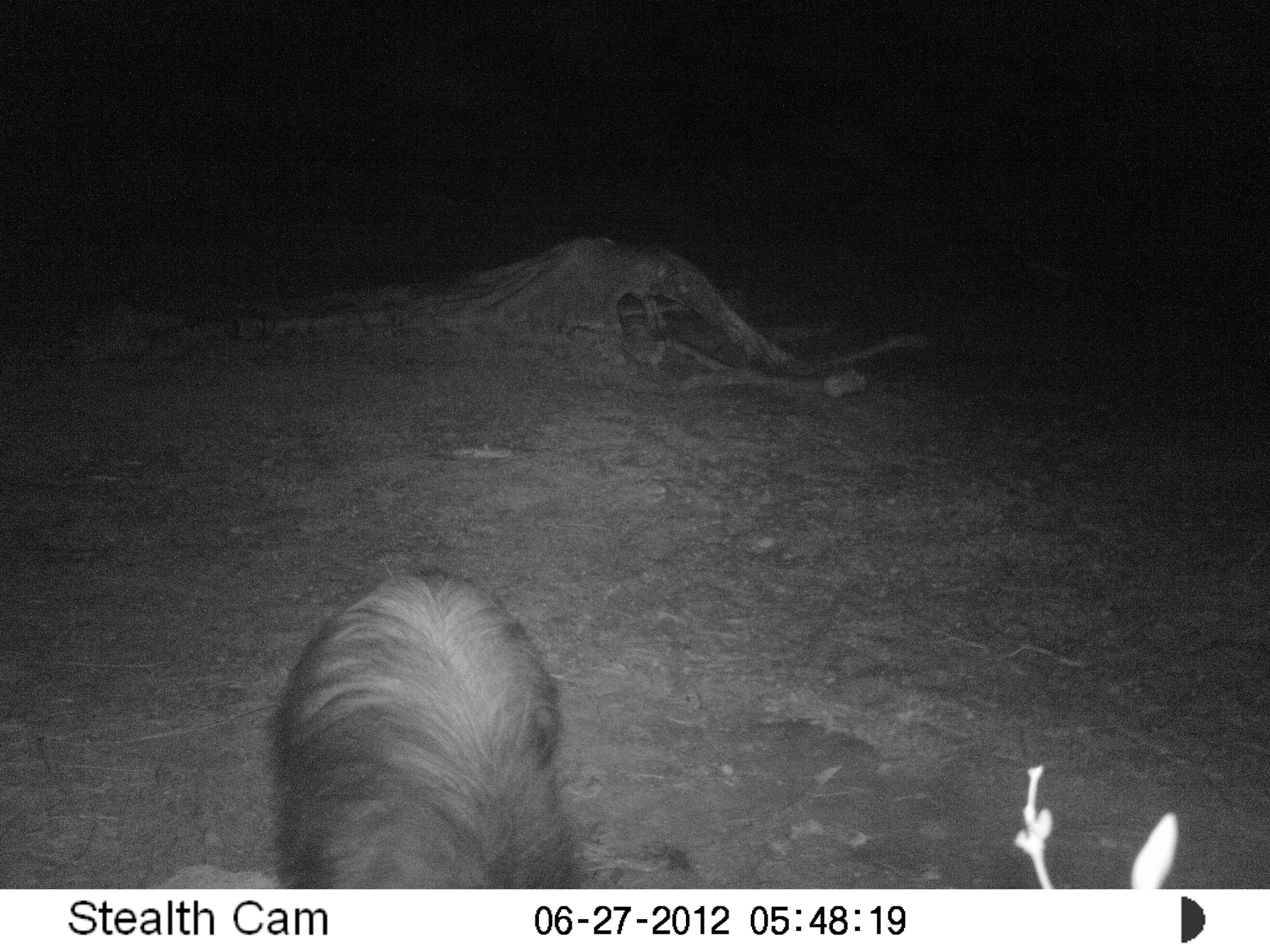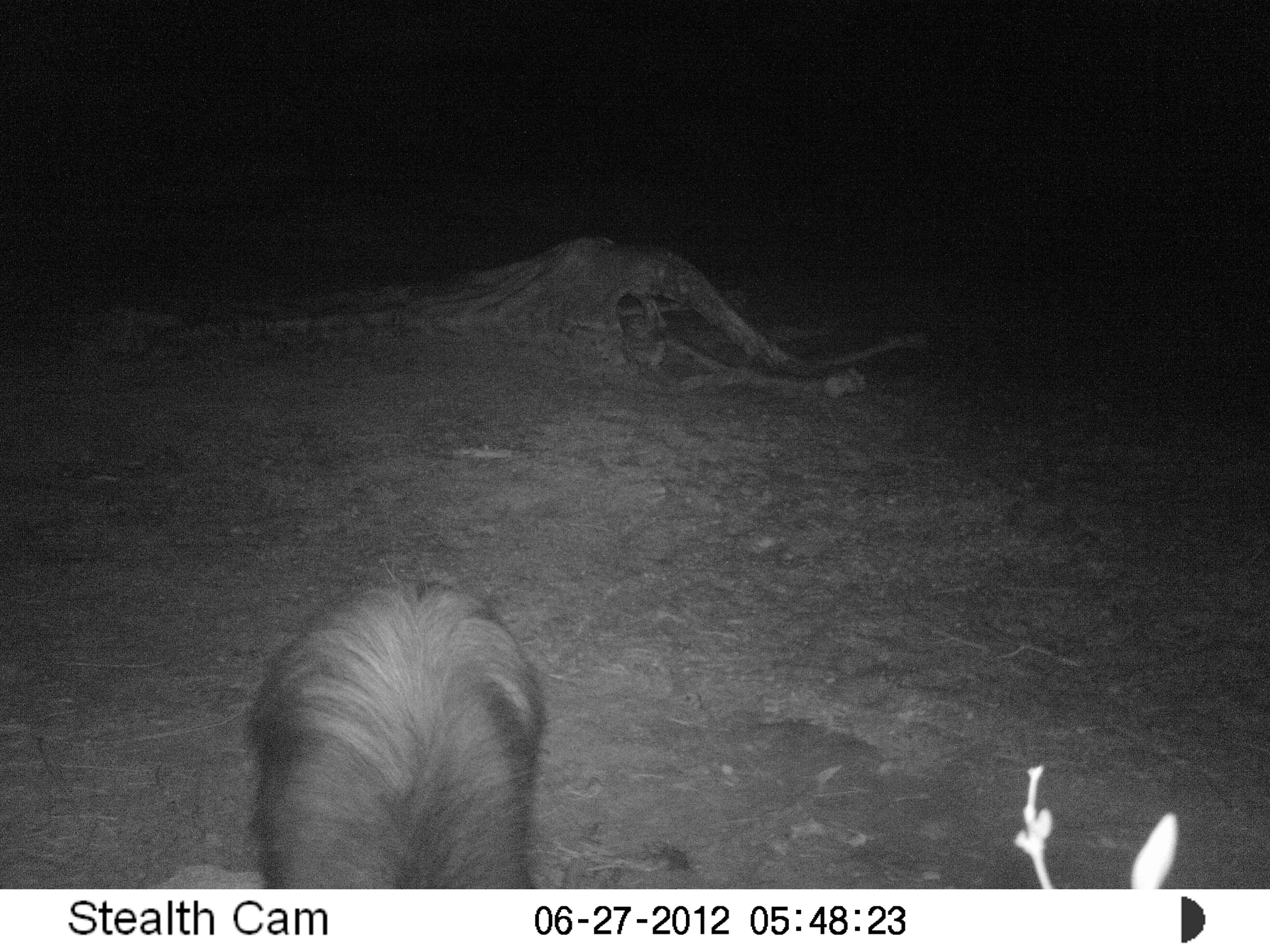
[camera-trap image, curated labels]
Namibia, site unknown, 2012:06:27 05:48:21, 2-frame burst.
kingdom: Animalia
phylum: Chordata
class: Mammalia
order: Carnivora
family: Hyaenidae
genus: Parahyaena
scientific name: Parahyaena brunnea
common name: brown hyena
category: hyaena brunnea